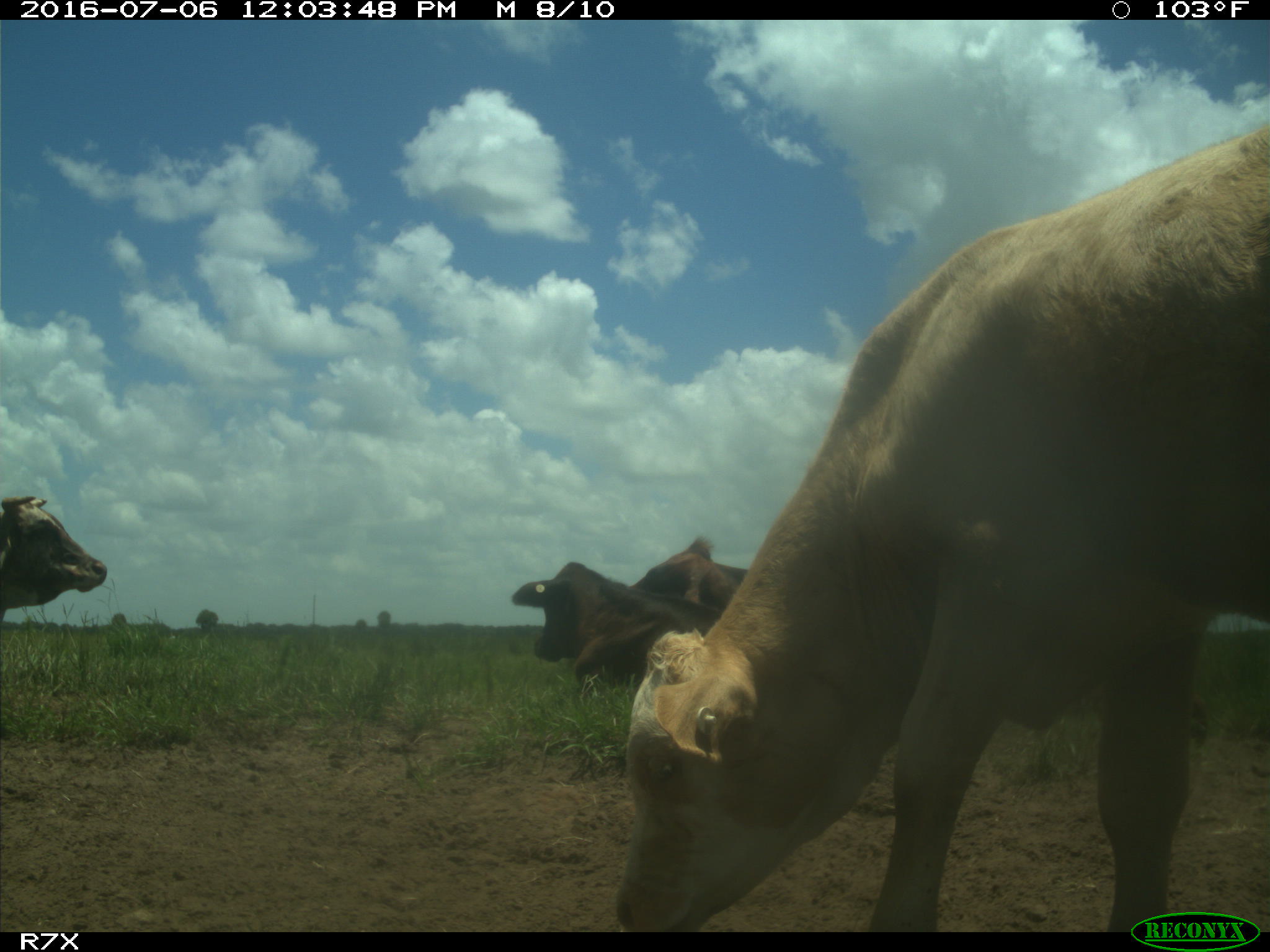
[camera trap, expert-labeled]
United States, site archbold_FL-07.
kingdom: Animalia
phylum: Chordata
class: Mammalia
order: Artiodactyla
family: Bovidae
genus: Bos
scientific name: Bos taurus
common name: domestic cow